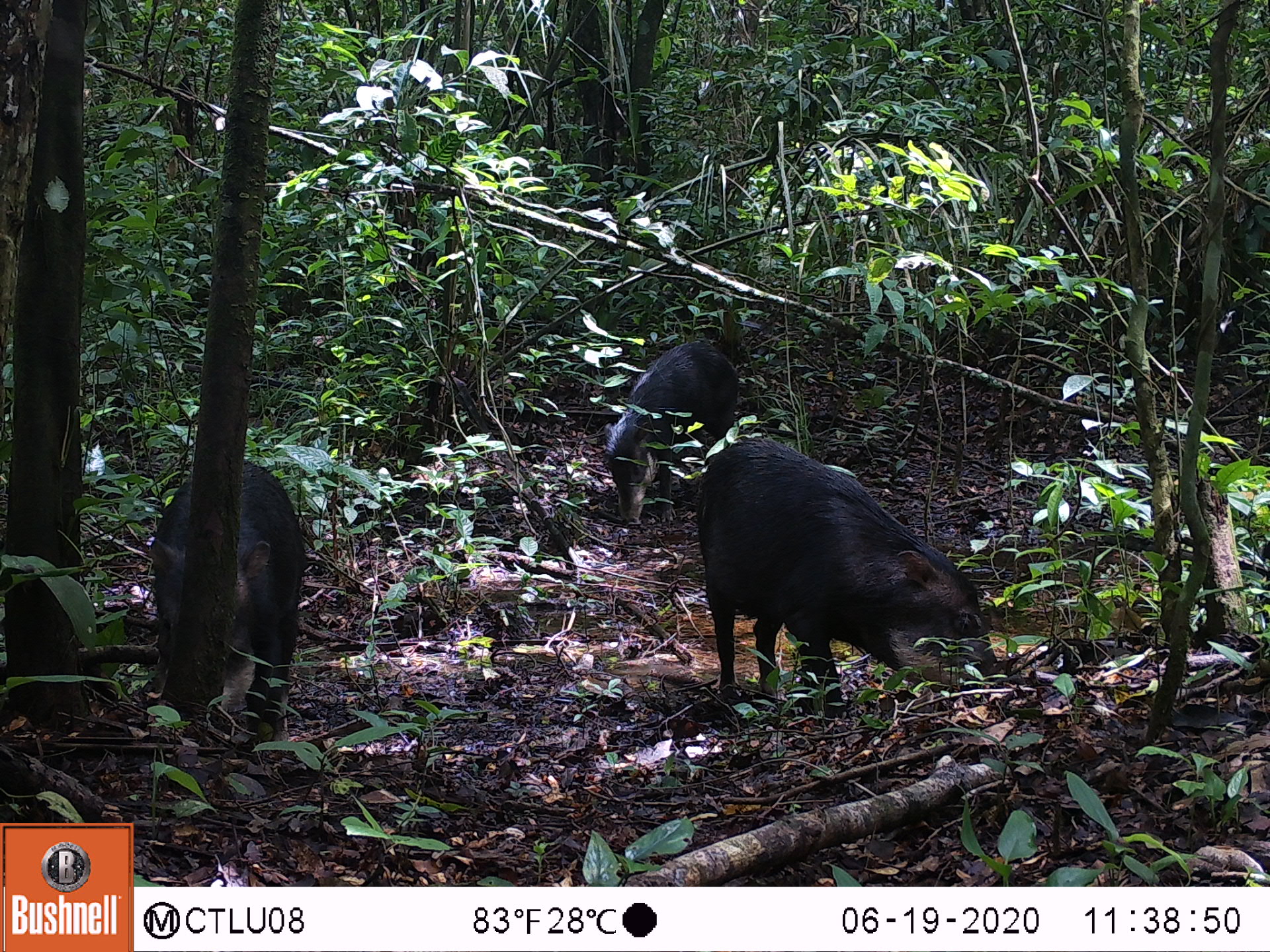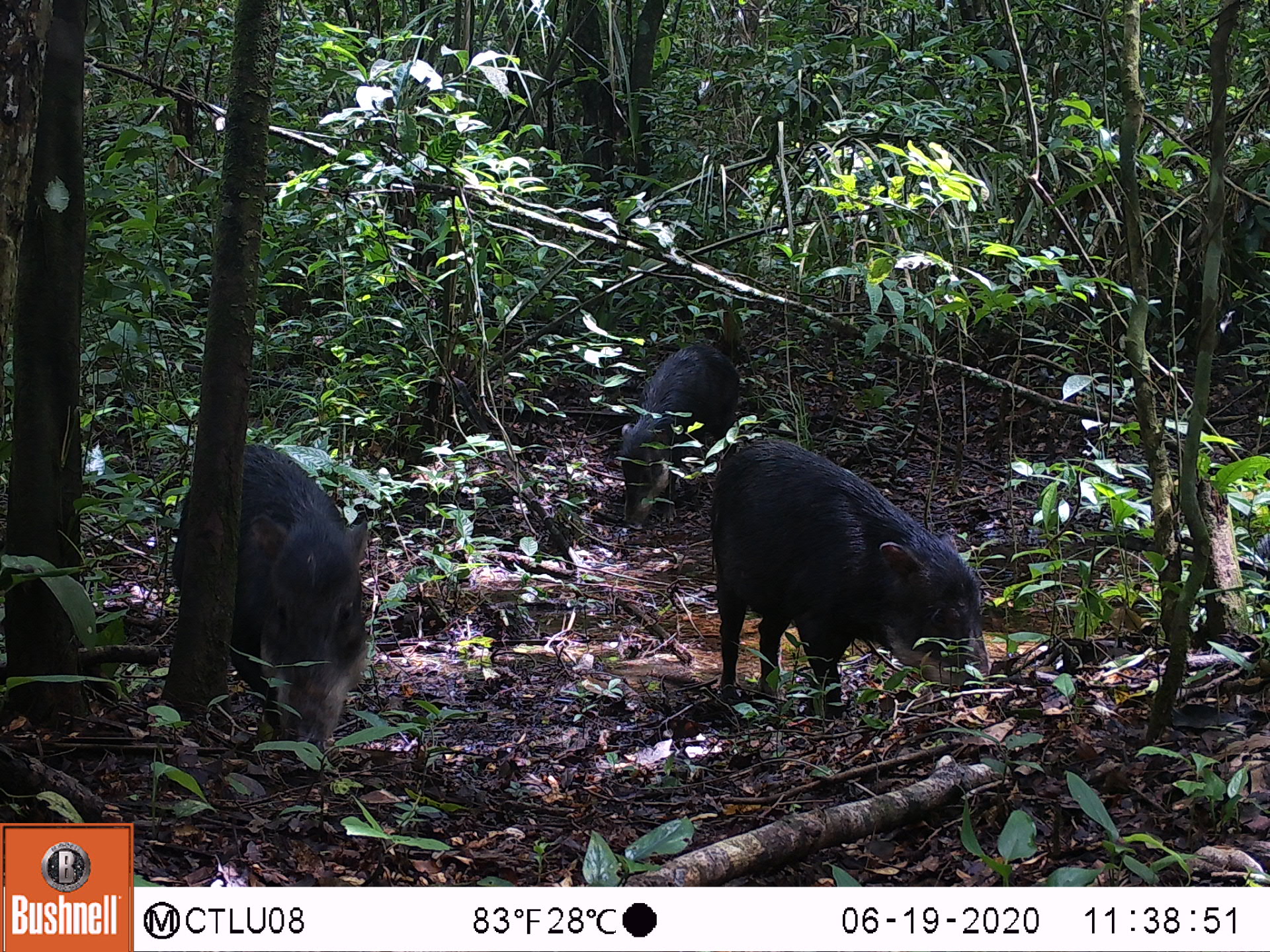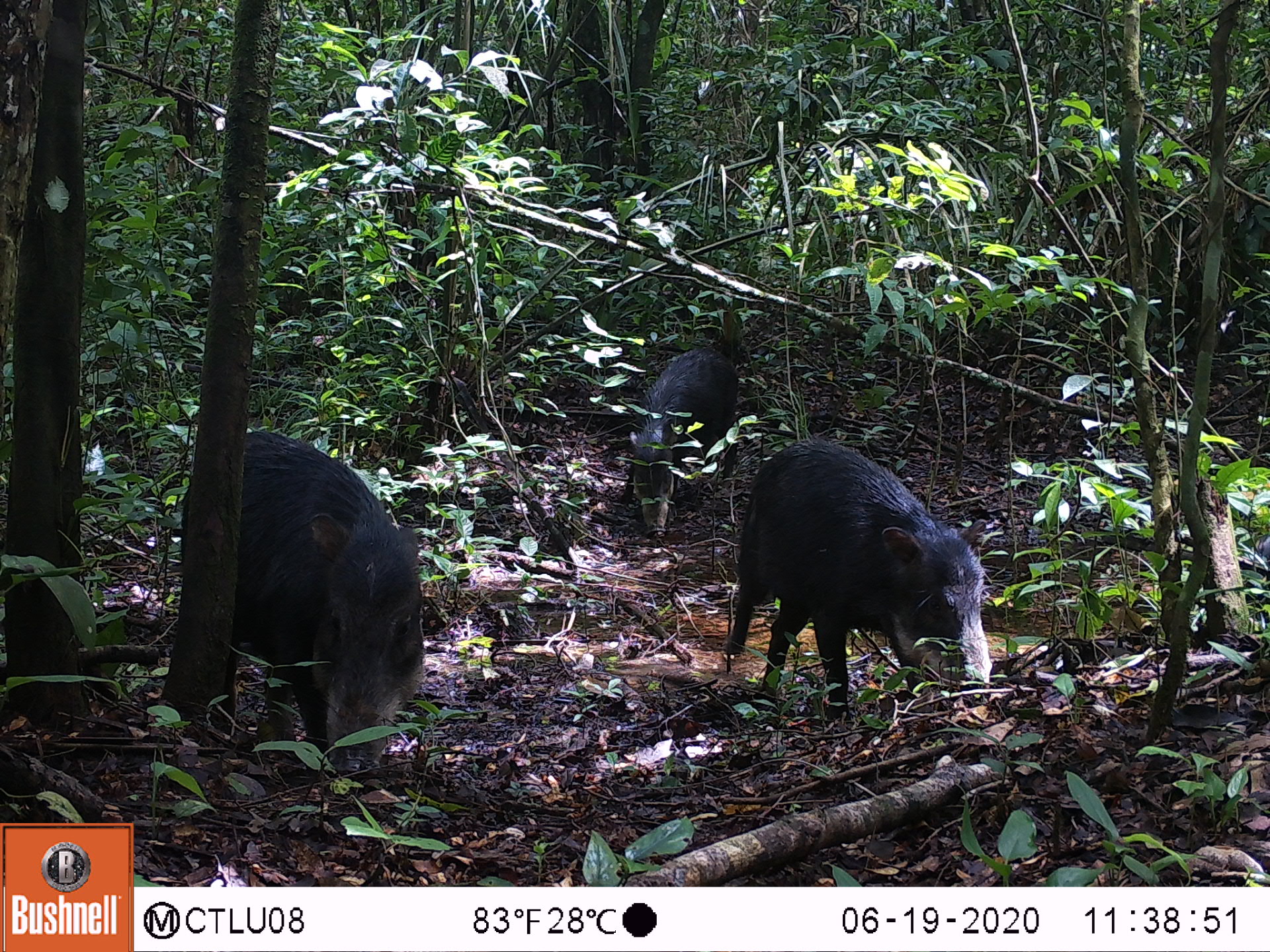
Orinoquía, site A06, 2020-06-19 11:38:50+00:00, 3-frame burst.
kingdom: Animalia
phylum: Chordata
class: Mammalia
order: Artiodactyla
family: Tayassuidae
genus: Tayassu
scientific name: Tayassu pecari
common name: white-lipped peccary